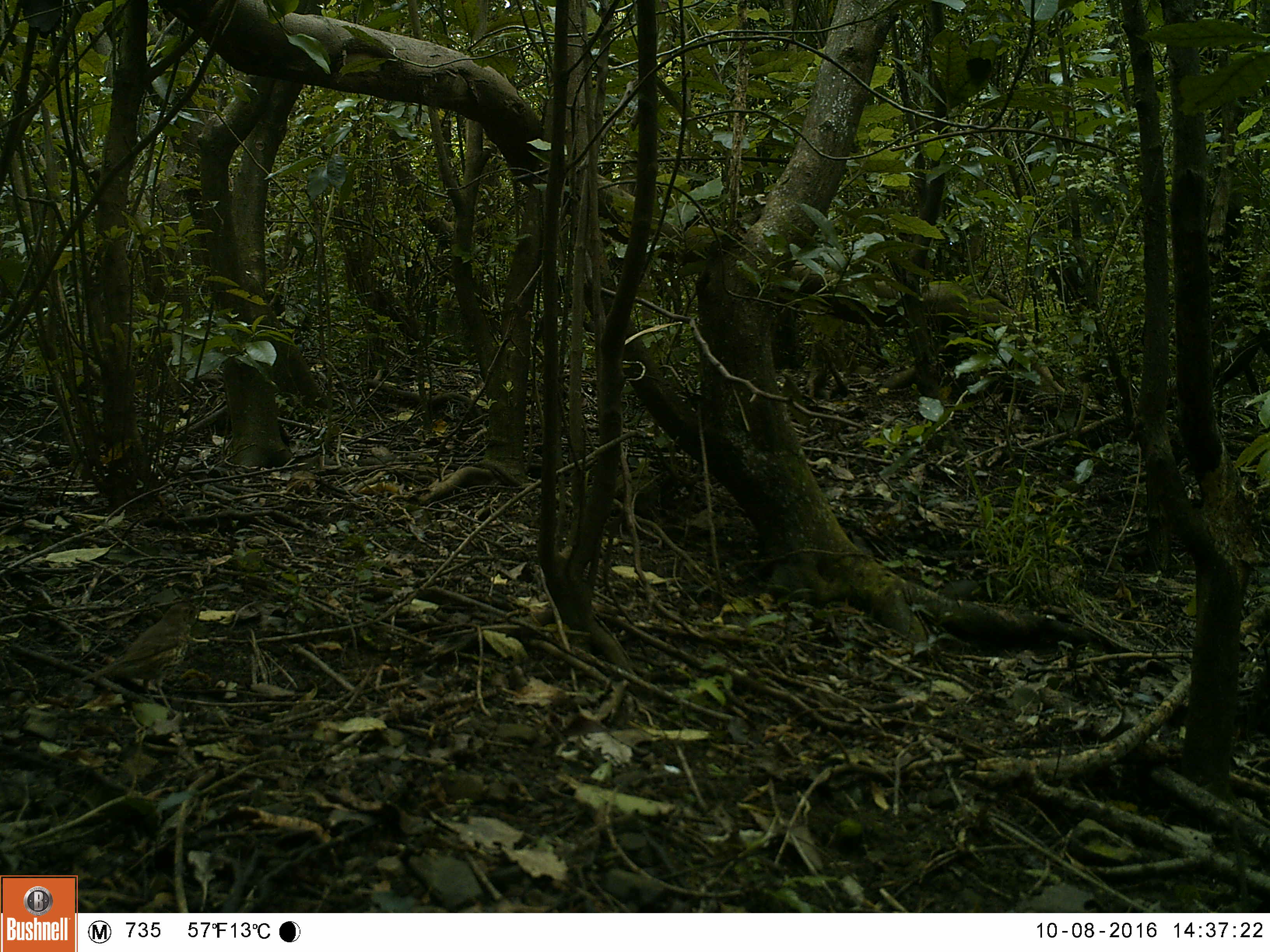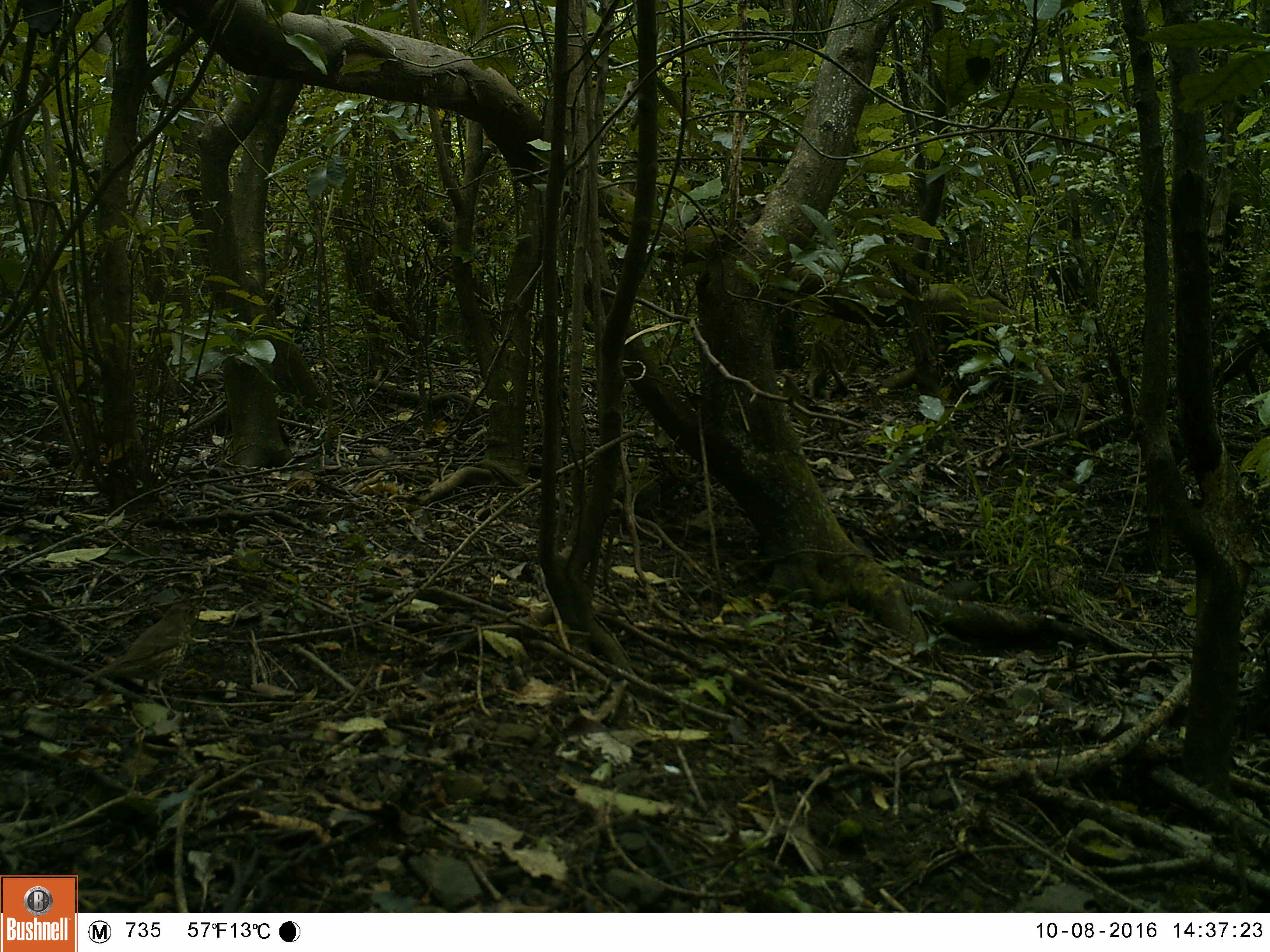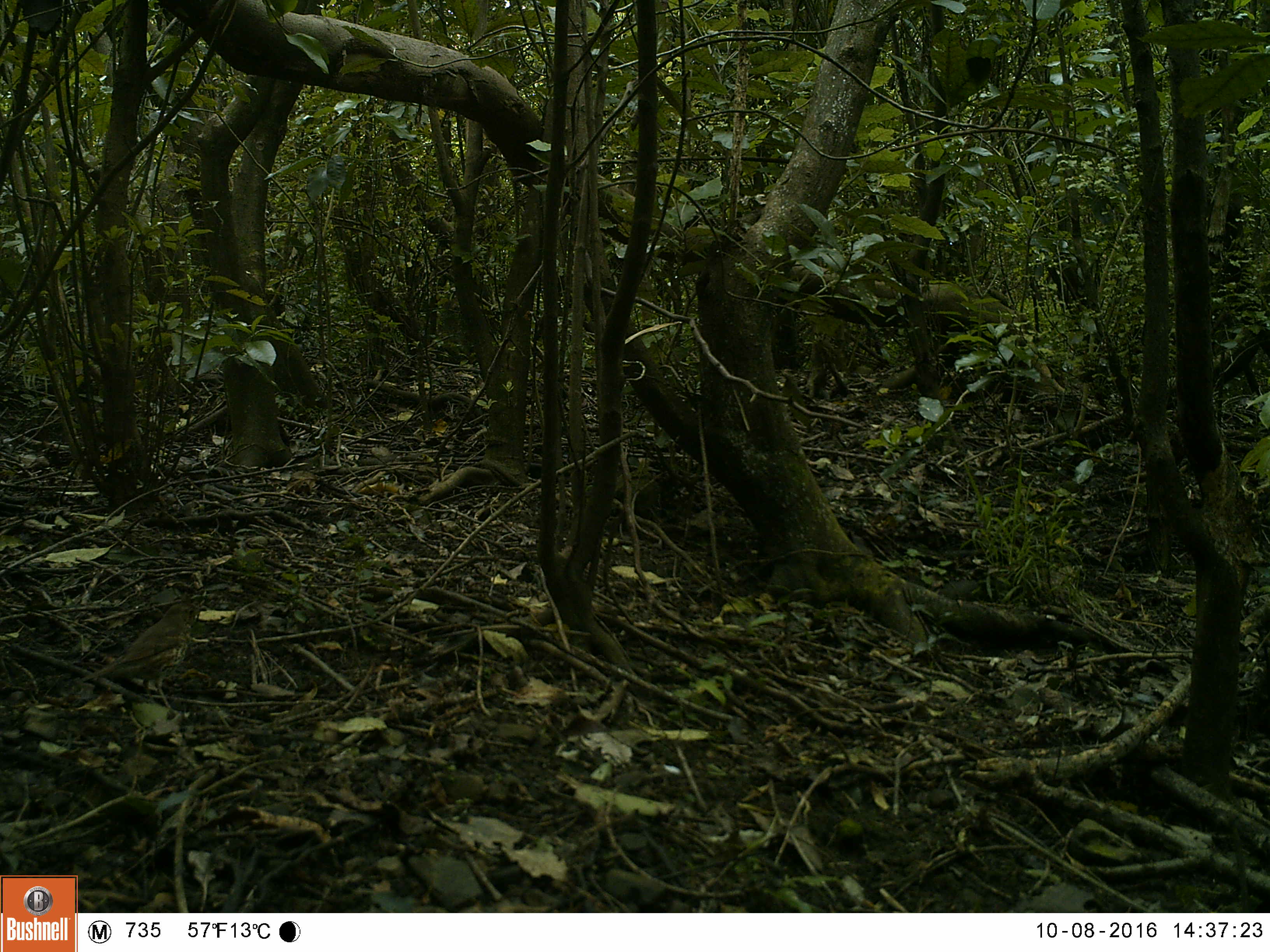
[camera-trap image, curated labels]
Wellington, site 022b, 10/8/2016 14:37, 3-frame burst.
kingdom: Animalia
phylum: Chordata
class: Aves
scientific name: Aves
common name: bird